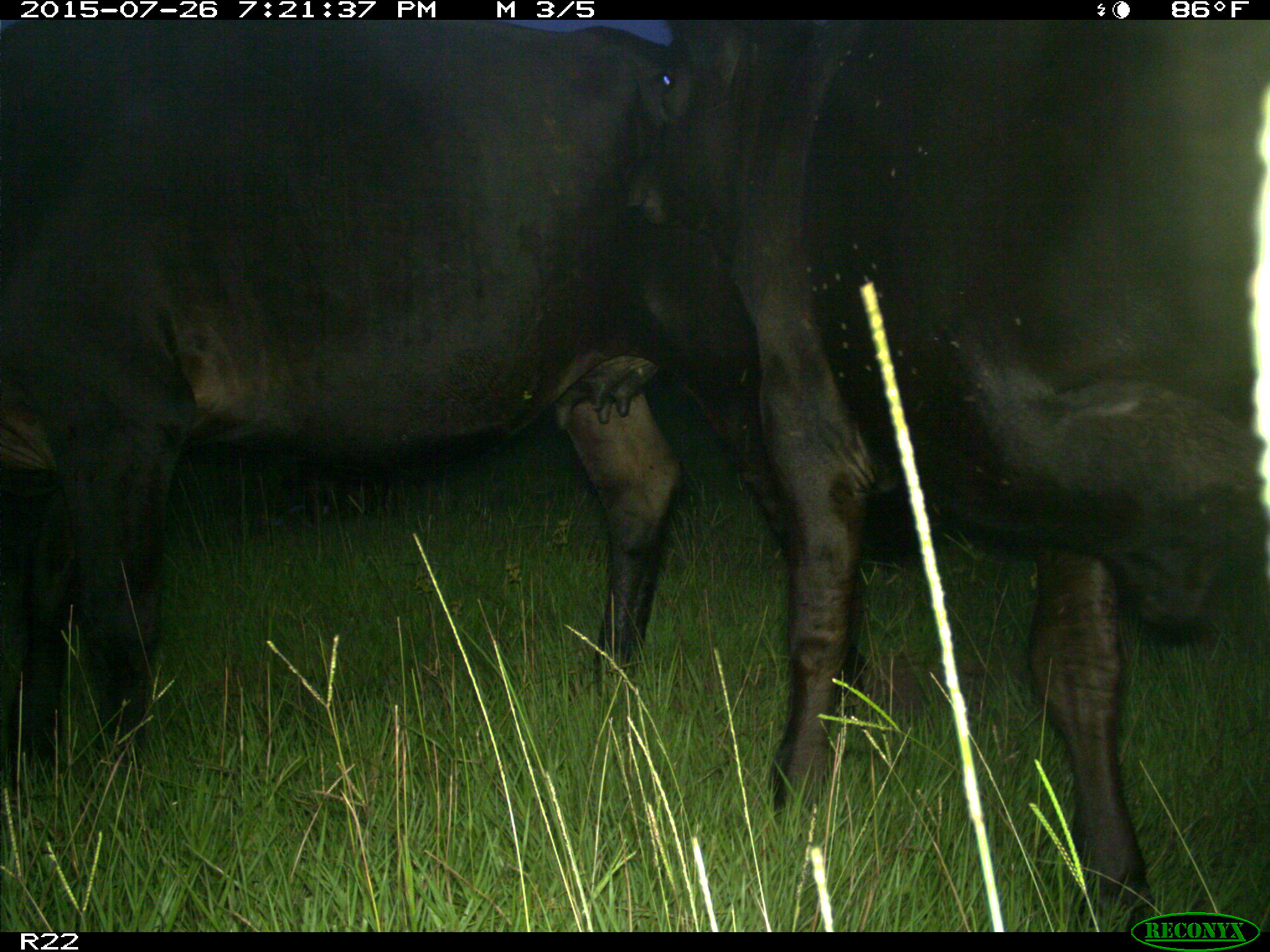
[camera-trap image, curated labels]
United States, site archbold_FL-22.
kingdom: Animalia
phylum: Chordata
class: Mammalia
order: Artiodactyla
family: Bovidae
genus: Bos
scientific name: Bos taurus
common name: domestic cow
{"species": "Bos taurus (domestic cow)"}